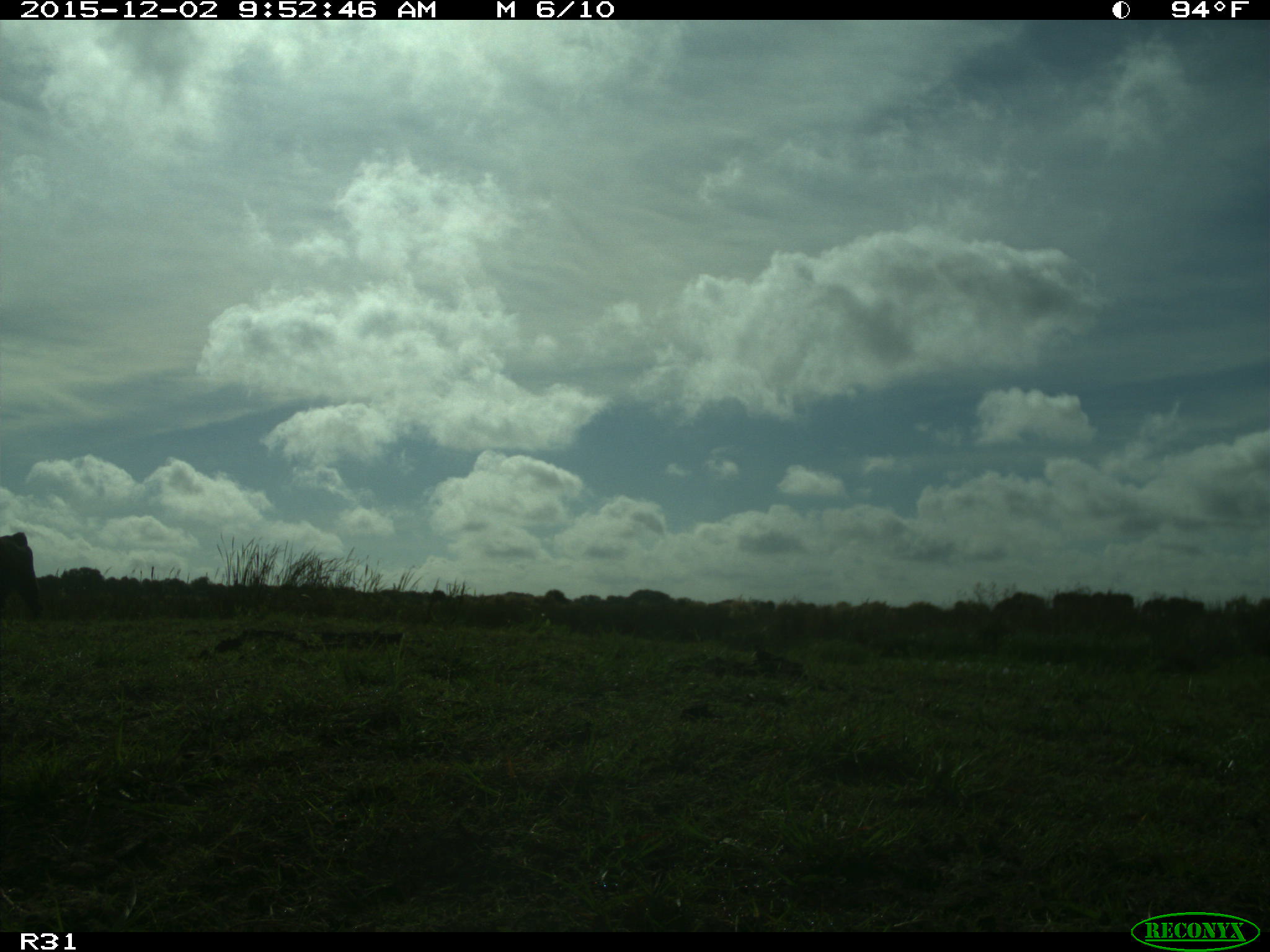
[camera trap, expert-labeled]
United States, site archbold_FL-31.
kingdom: Animalia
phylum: Chordata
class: Mammalia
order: Artiodactyla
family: Bovidae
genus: Bos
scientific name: Bos taurus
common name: domestic cow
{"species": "Bos taurus (domestic cow)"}